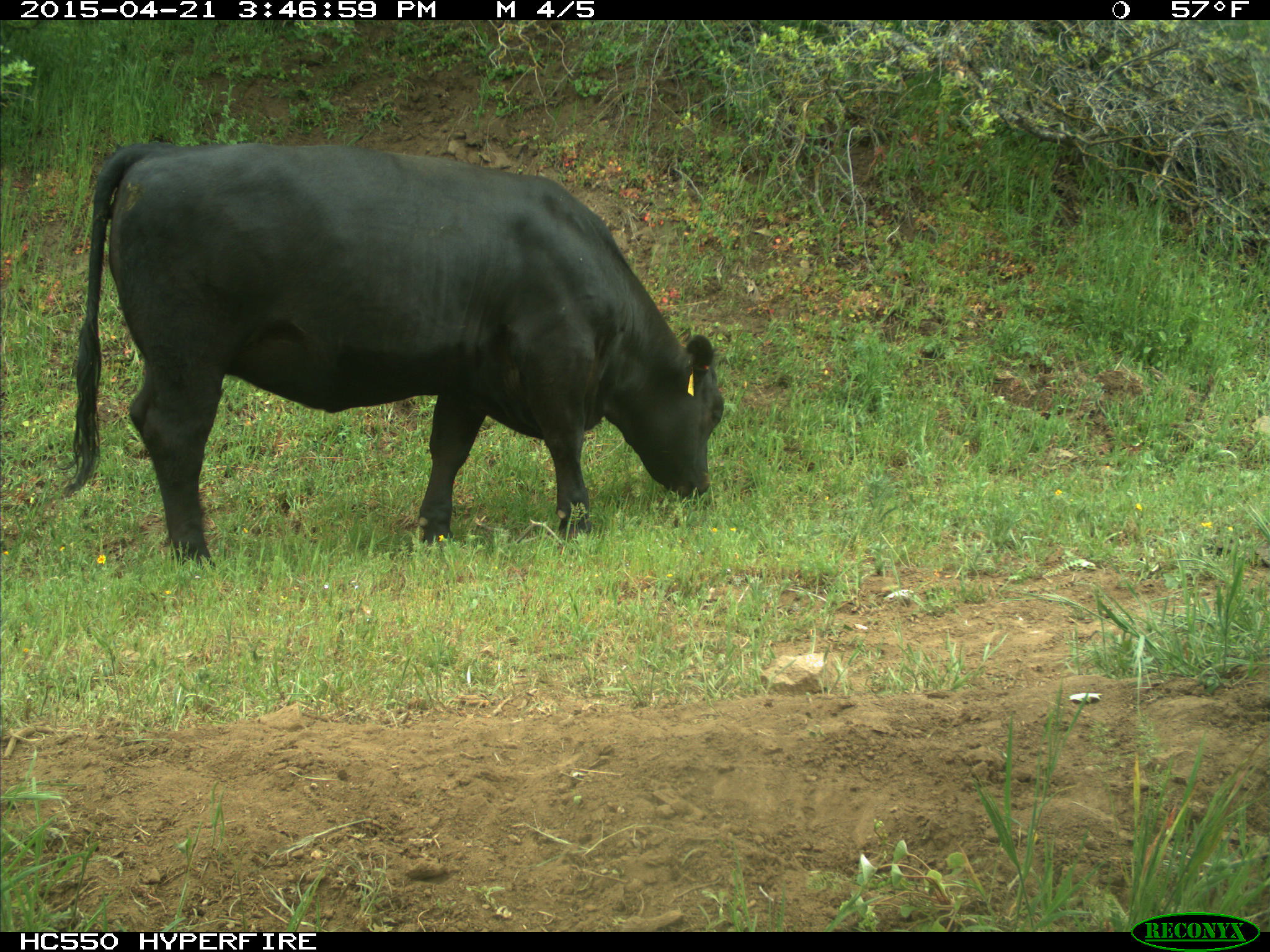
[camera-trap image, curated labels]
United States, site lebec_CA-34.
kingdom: Animalia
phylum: Chordata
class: Mammalia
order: Artiodactyla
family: Bovidae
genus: Bos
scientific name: Bos taurus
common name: domestic cow